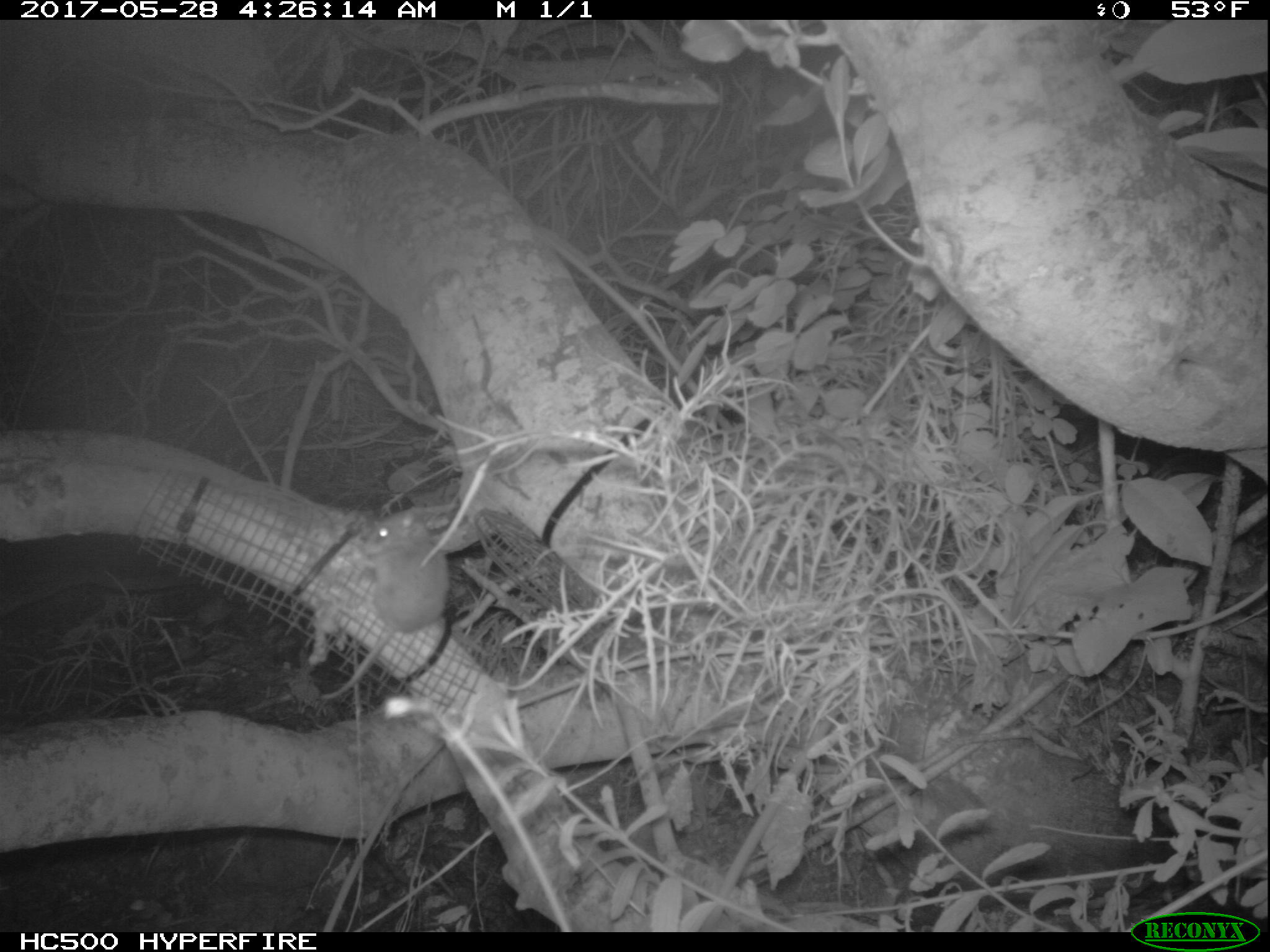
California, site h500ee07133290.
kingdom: Animalia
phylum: Chordata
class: Mammalia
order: Rodentia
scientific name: Rodentia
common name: rodent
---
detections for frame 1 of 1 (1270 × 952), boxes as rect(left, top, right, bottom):
rodent: rect(318, 505, 449, 700)